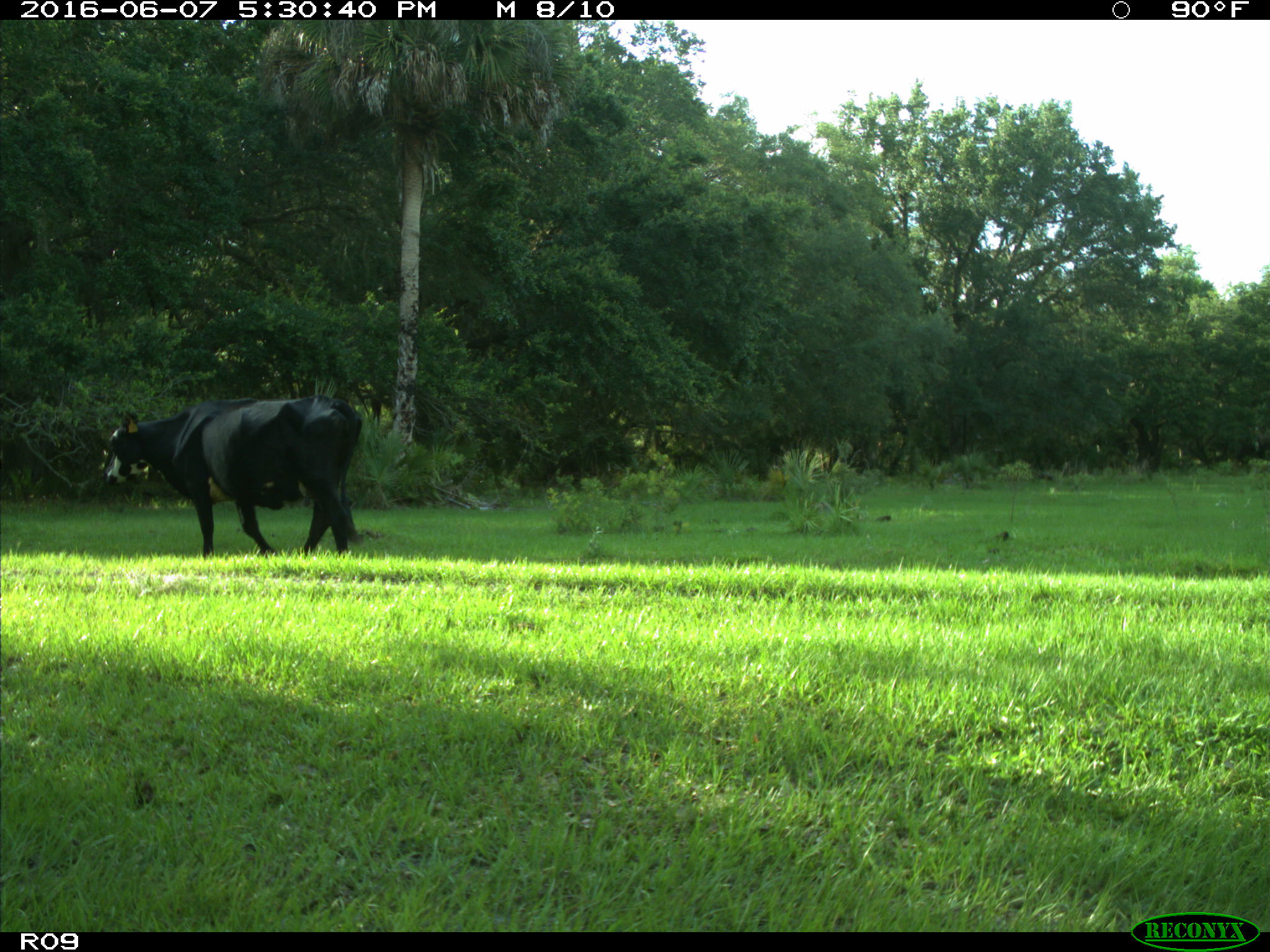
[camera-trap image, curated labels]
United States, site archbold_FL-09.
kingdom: Animalia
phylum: Chordata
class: Mammalia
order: Artiodactyla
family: Bovidae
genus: Bos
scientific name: Bos taurus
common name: domestic cow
Bos taurus (domestic cow).